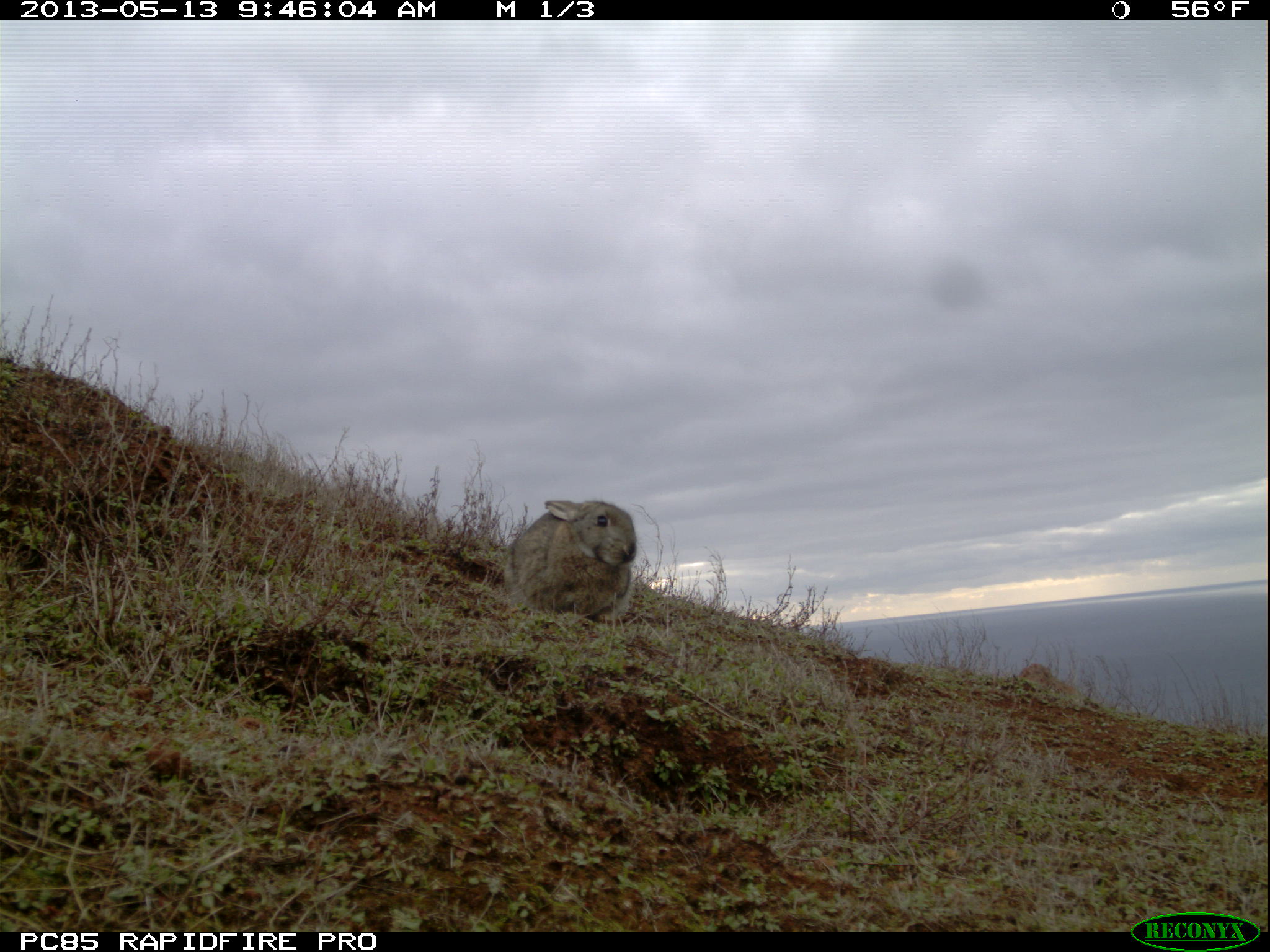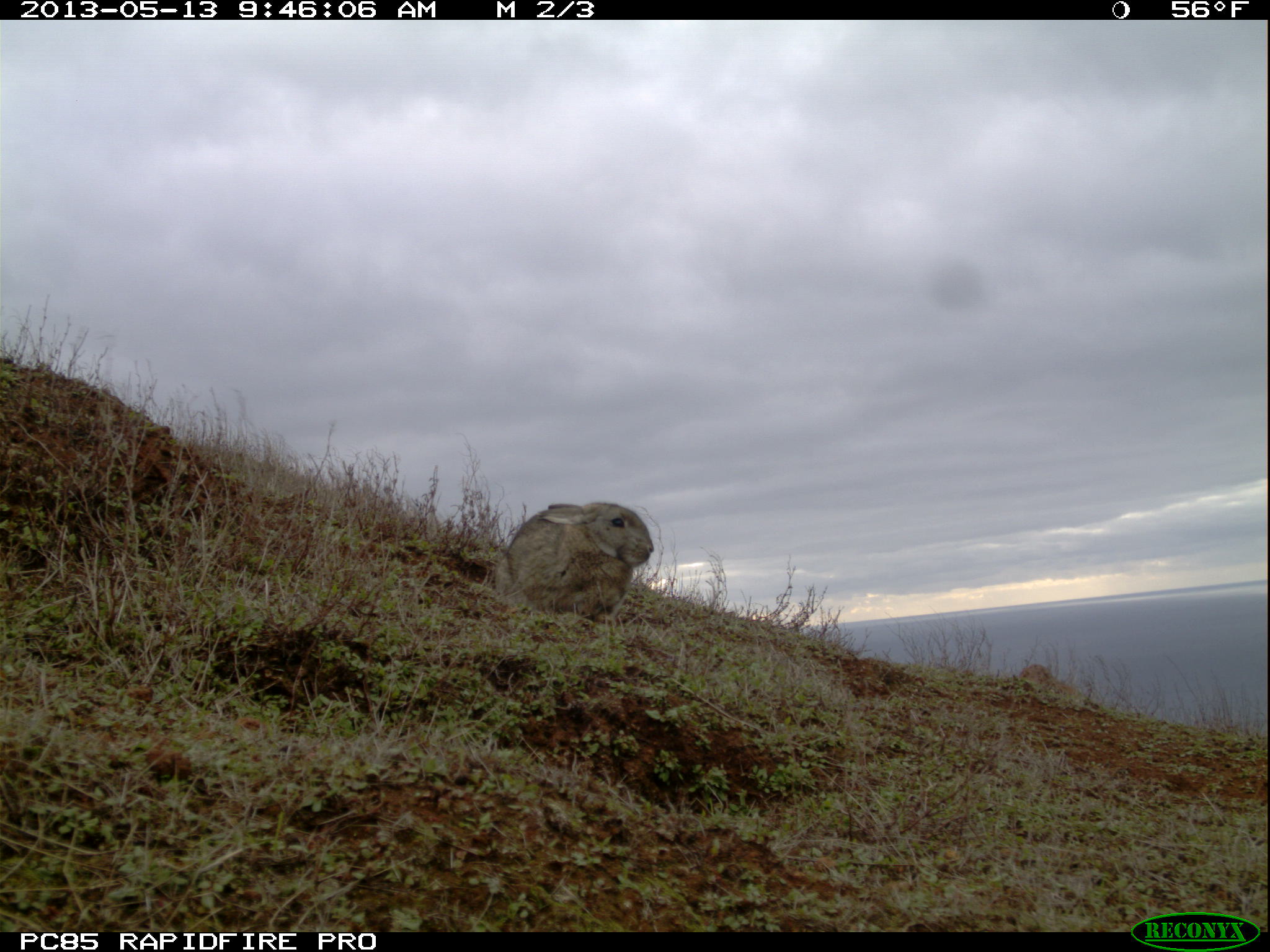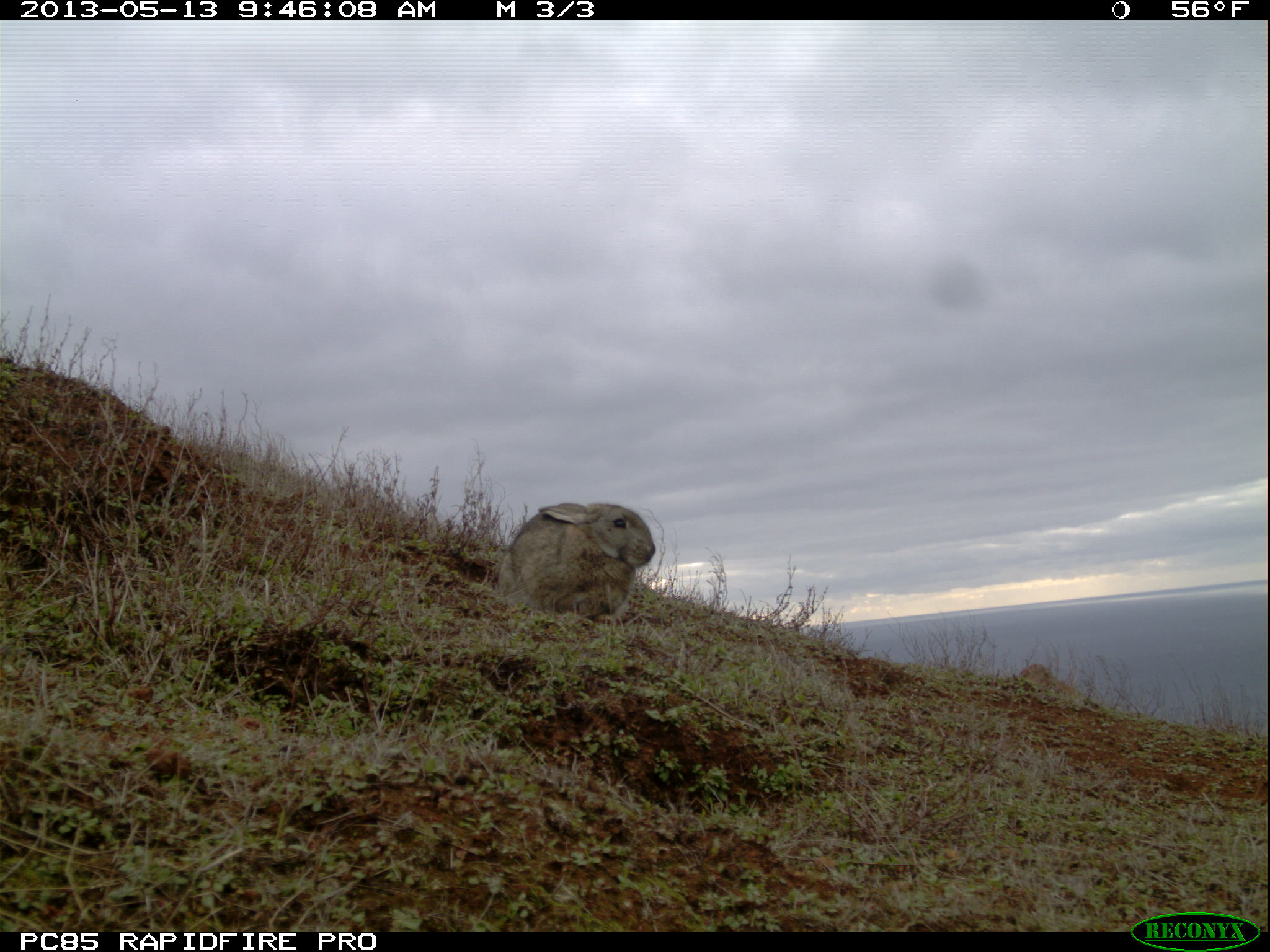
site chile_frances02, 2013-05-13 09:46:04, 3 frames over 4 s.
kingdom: Animalia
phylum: Chordata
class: Mammalia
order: Lagomorpha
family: Leporidae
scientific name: Leporidae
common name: rabbits and hares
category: rabbit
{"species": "rabbit (rabbits and hares) (Leporidae)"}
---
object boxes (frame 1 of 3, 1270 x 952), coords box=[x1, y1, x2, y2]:
rabbit: box=[499, 498, 639, 626]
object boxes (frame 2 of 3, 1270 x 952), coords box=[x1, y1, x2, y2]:
rabbit: box=[483, 499, 656, 632]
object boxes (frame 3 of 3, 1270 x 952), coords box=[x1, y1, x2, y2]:
rabbit: box=[492, 500, 659, 626]